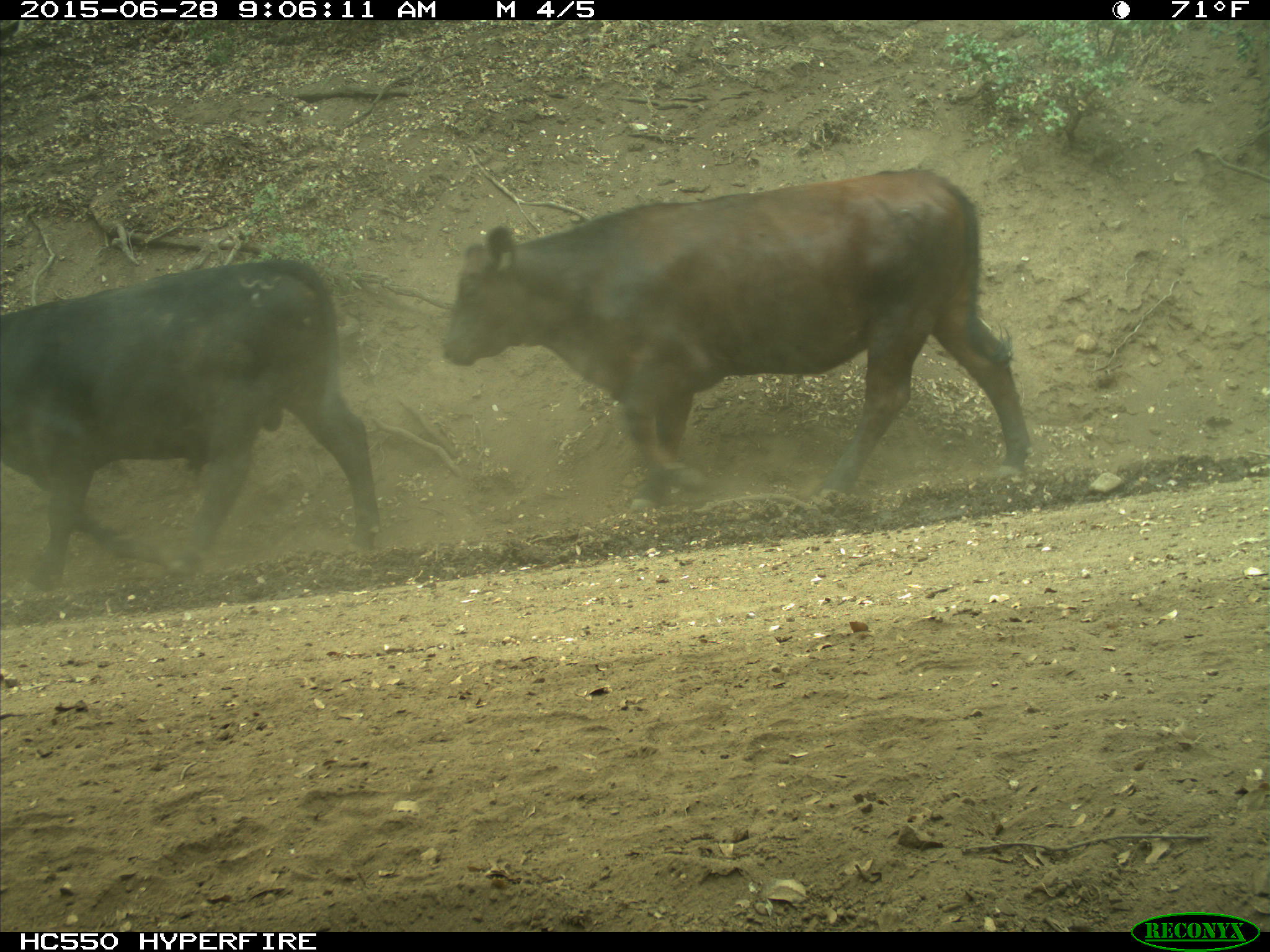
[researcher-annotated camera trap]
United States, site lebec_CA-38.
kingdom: Animalia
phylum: Chordata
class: Mammalia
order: Artiodactyla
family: Bovidae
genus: Bos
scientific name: Bos taurus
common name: domestic cow